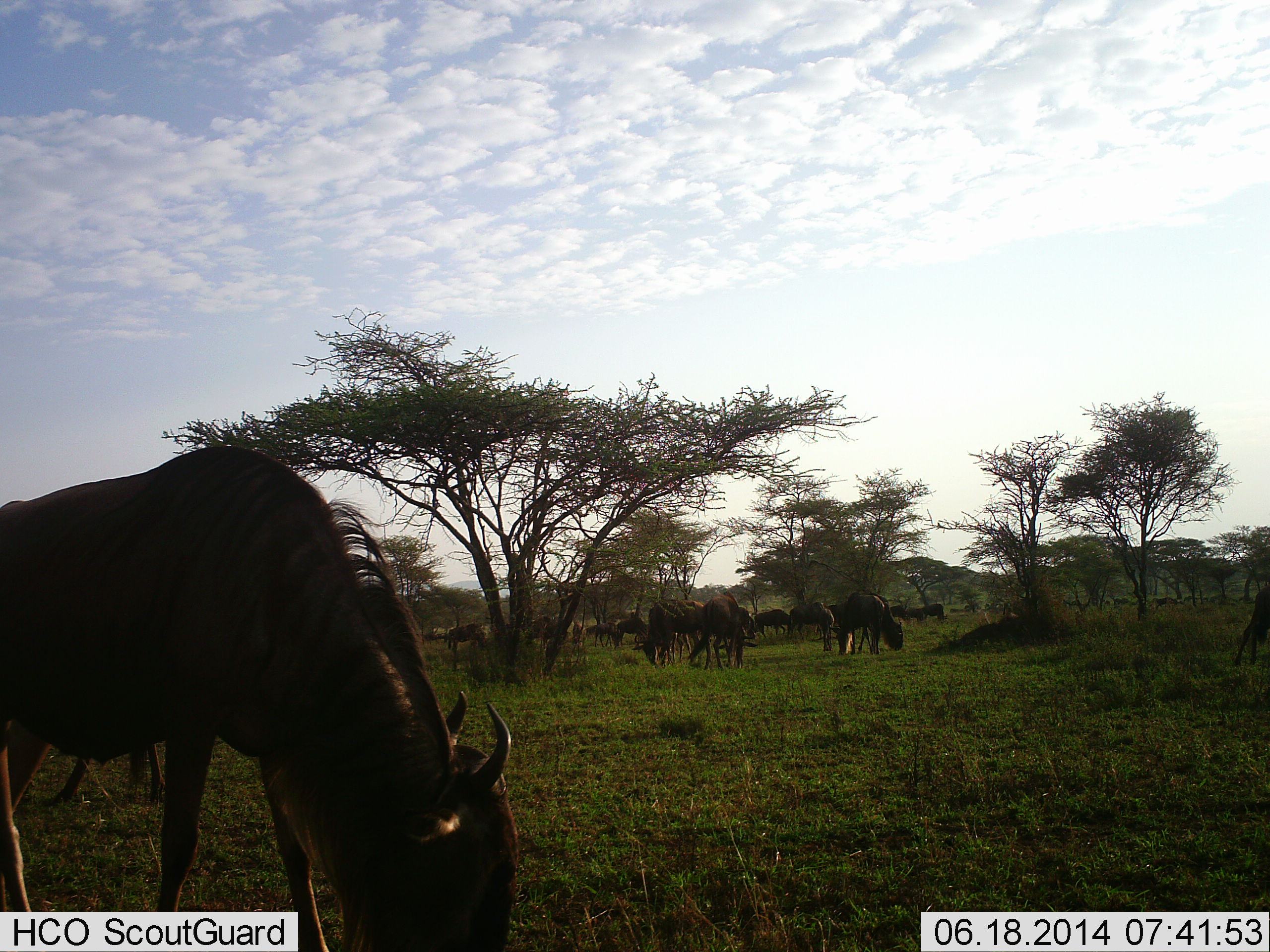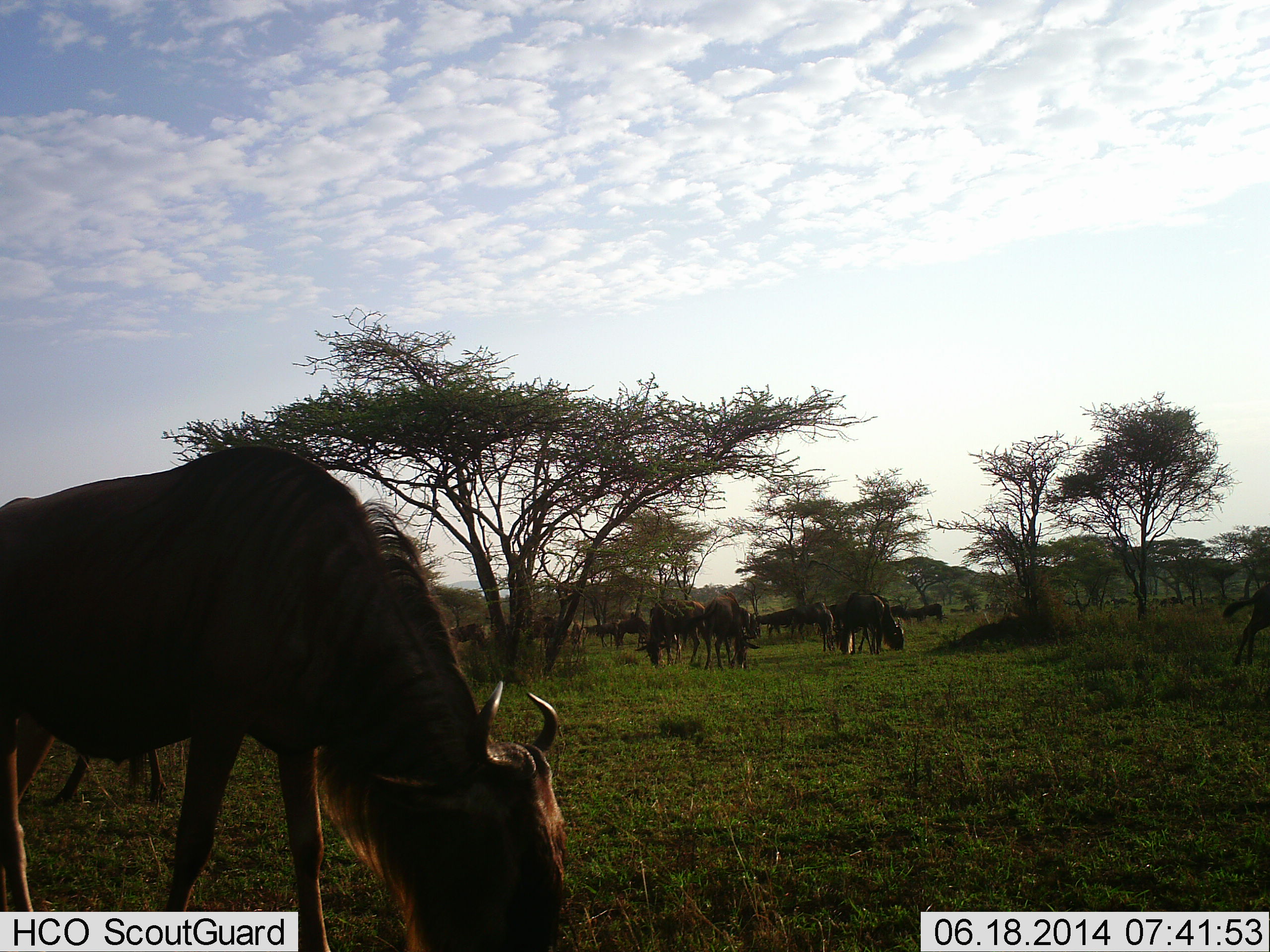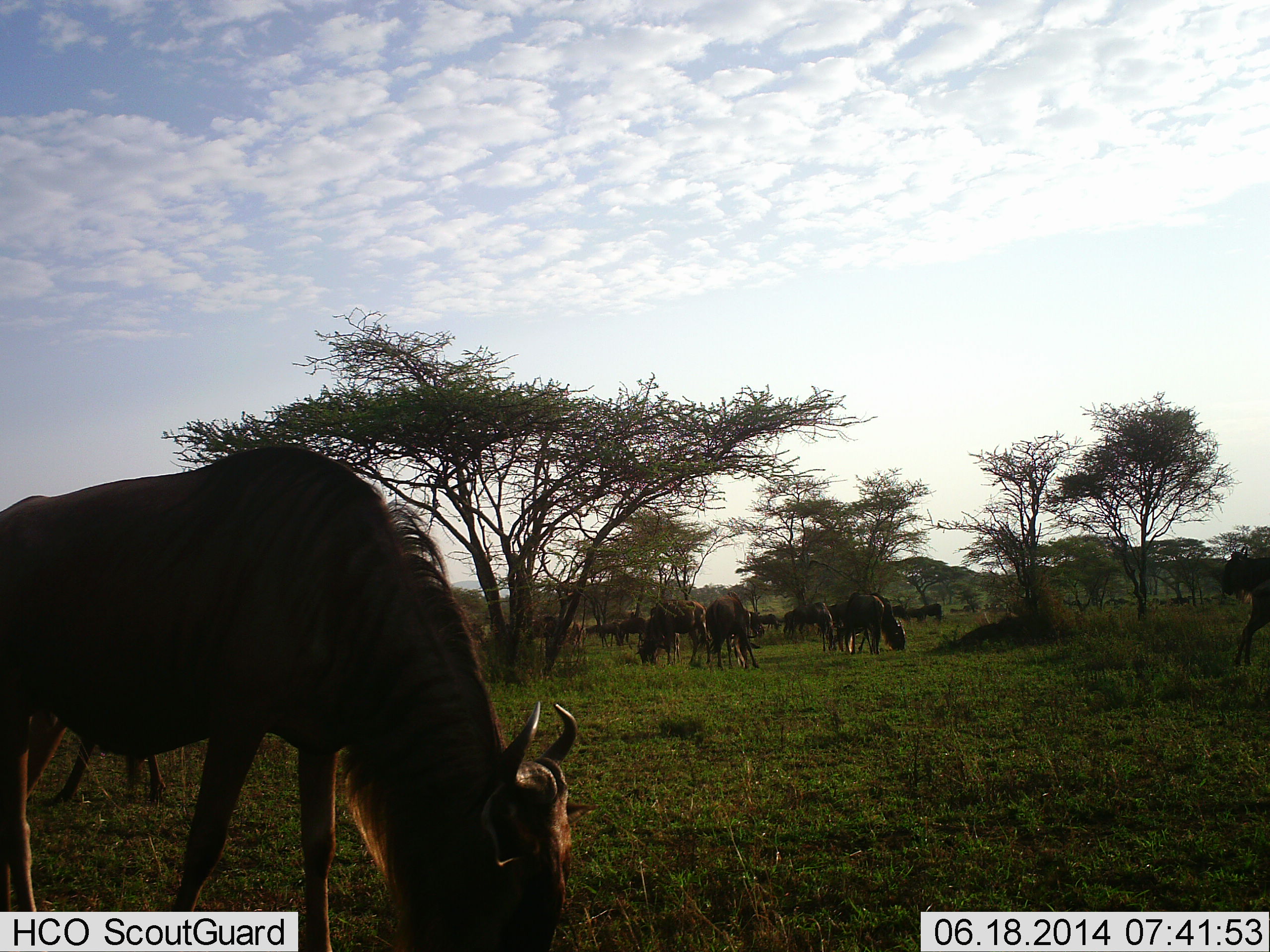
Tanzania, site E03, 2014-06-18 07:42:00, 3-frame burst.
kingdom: Animalia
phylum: Chordata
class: Mammalia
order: Artiodactyla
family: Bovidae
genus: Connochaetes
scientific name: Connochaetes taurinus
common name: blue wildebeest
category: wildebeest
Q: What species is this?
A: Wildebeest (blue wildebeest) (Connochaetes taurinus).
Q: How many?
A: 11-50.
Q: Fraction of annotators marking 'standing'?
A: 40%.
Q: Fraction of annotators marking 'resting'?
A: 0%.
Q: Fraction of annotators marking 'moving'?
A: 20%.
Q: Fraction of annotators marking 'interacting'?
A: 0%.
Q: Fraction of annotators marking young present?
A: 0%.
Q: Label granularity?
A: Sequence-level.